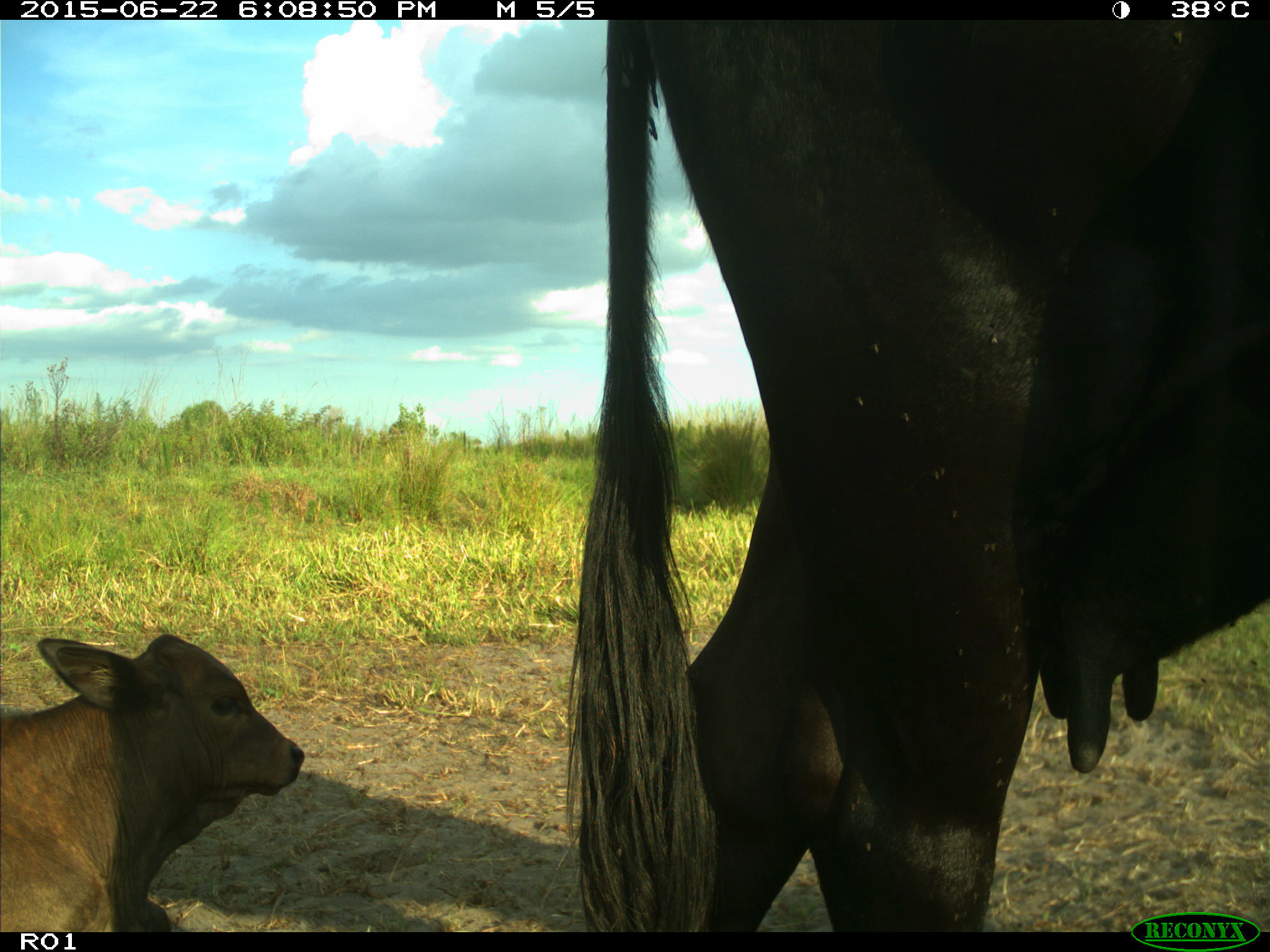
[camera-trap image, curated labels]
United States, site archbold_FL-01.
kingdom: Animalia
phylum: Chordata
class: Mammalia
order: Artiodactyla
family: Bovidae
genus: Bos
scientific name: Bos taurus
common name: domestic cow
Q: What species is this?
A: Bos taurus (domestic cow).